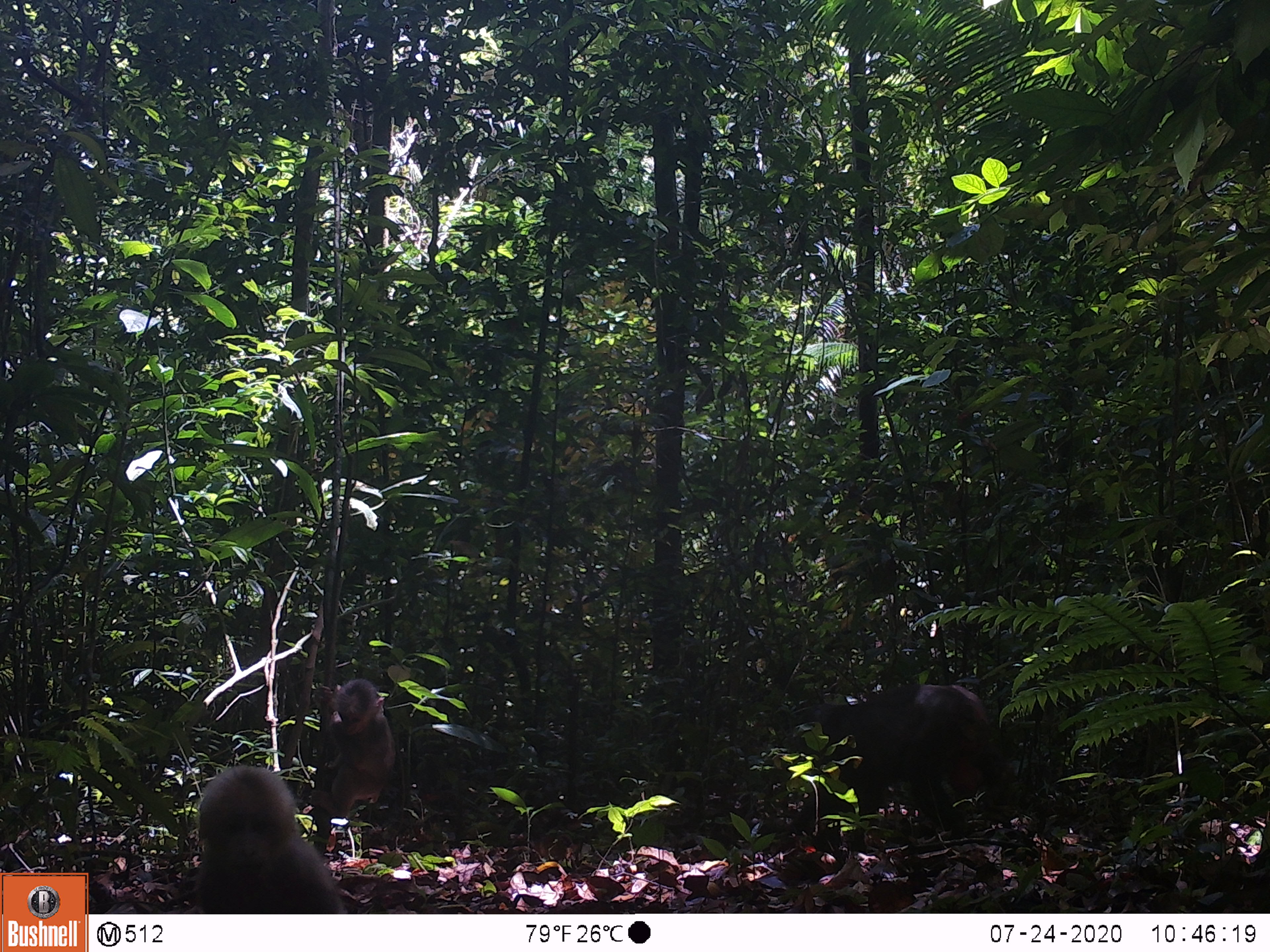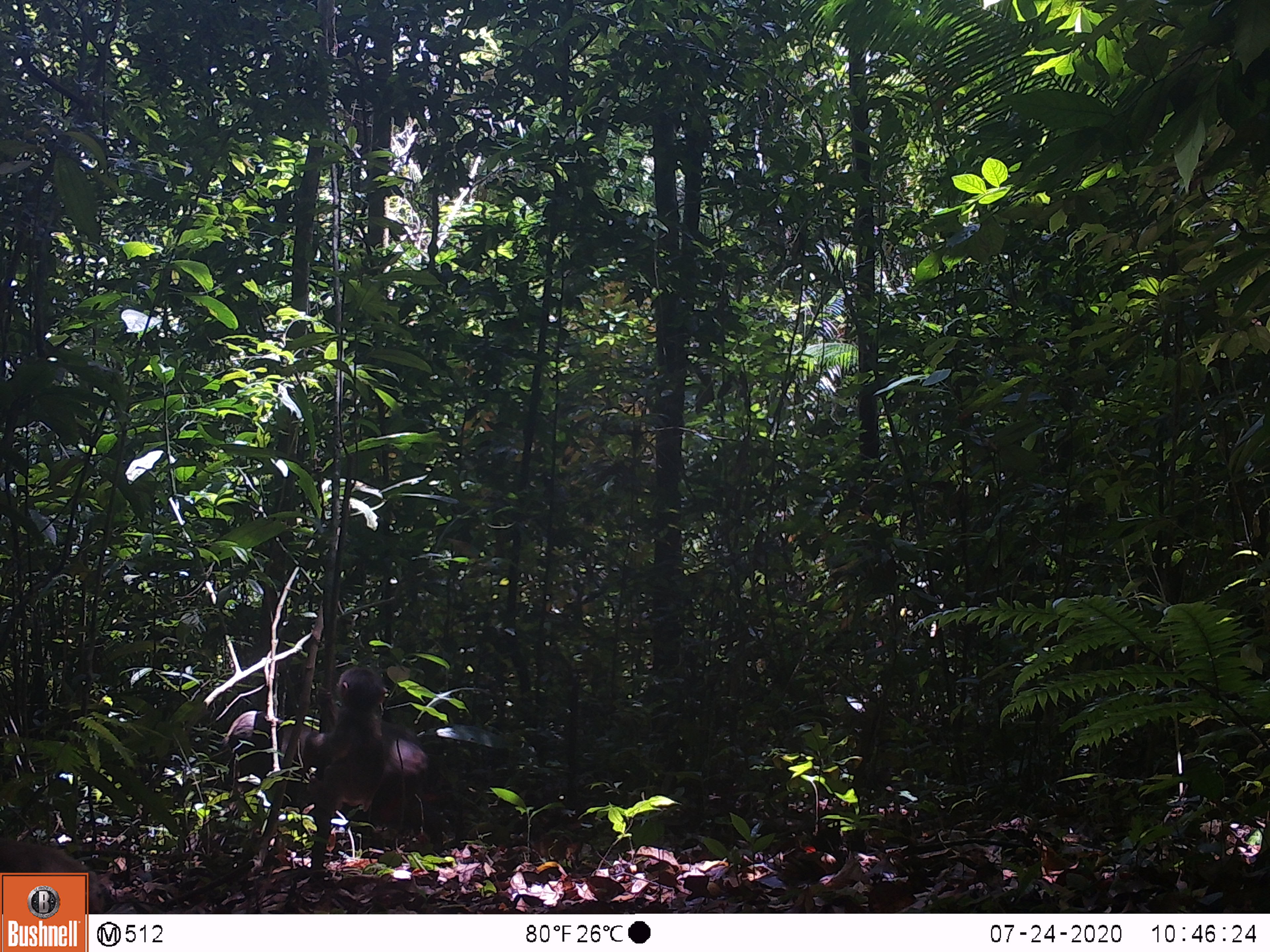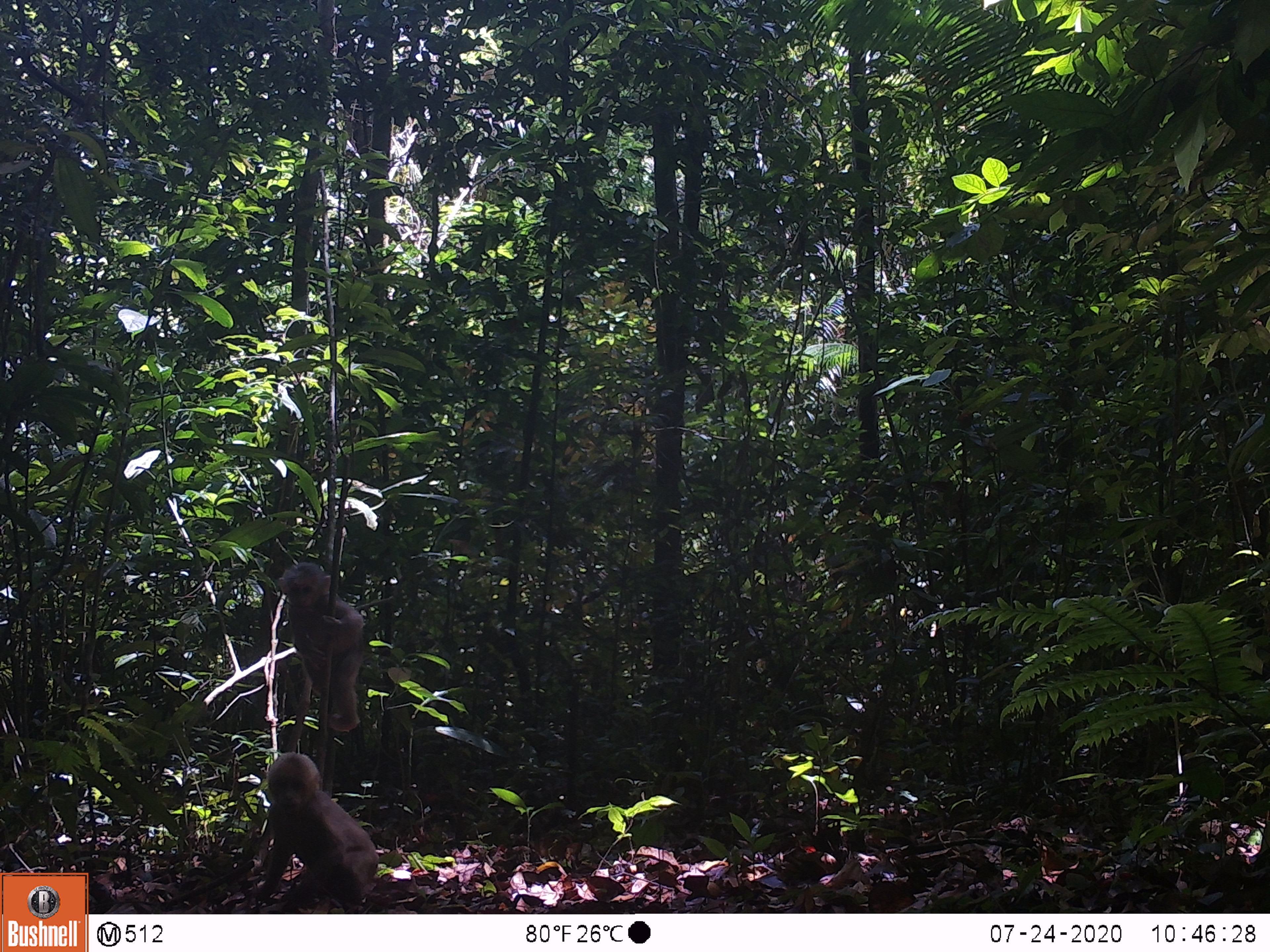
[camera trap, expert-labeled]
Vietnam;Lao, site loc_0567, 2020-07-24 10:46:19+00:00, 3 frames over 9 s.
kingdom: Animalia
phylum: Chordata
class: Mammalia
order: Primates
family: Cercopithecidae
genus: Macaca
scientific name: Macaca arctoides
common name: stump-tailed macaque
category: stump tailed macaque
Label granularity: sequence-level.